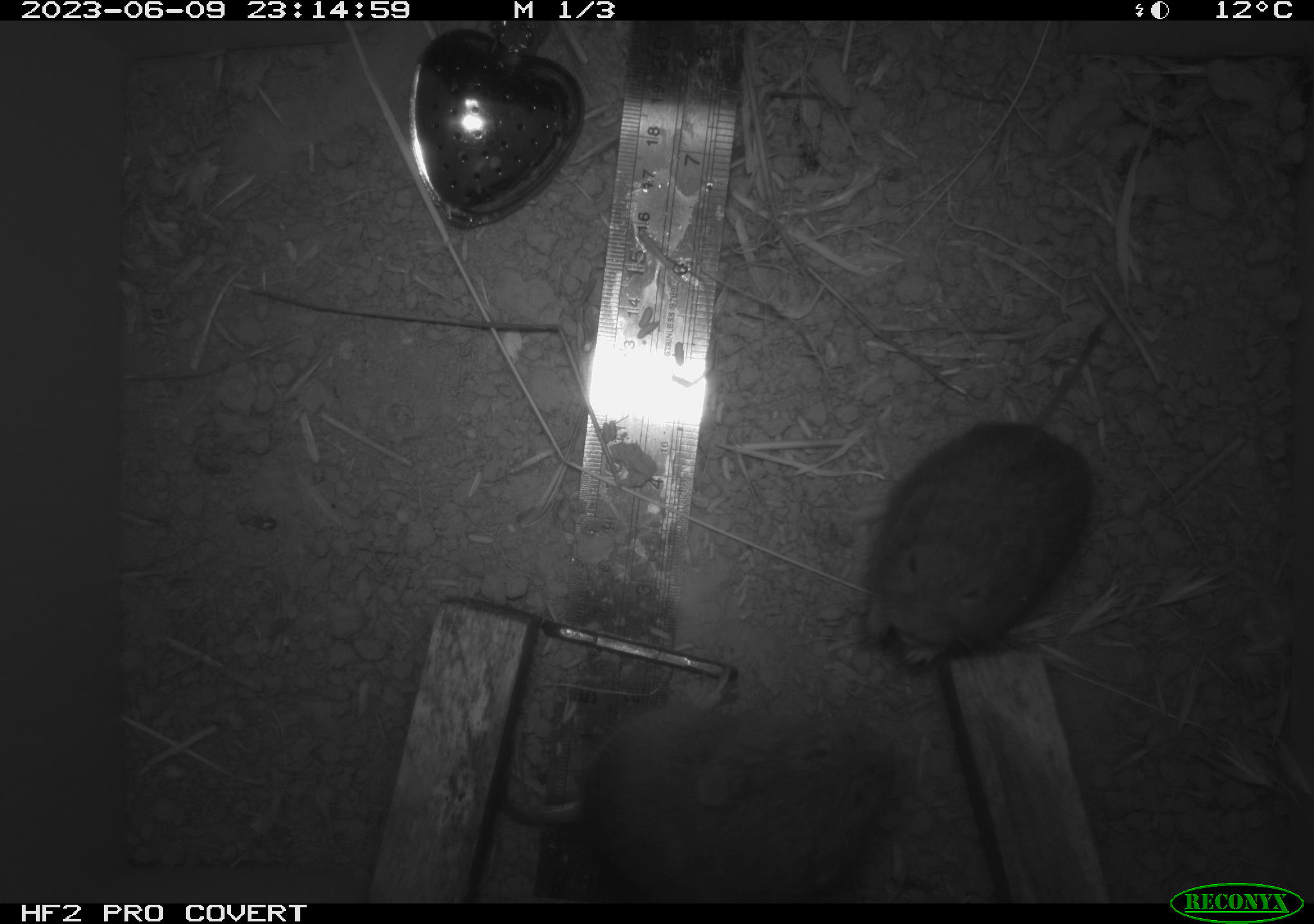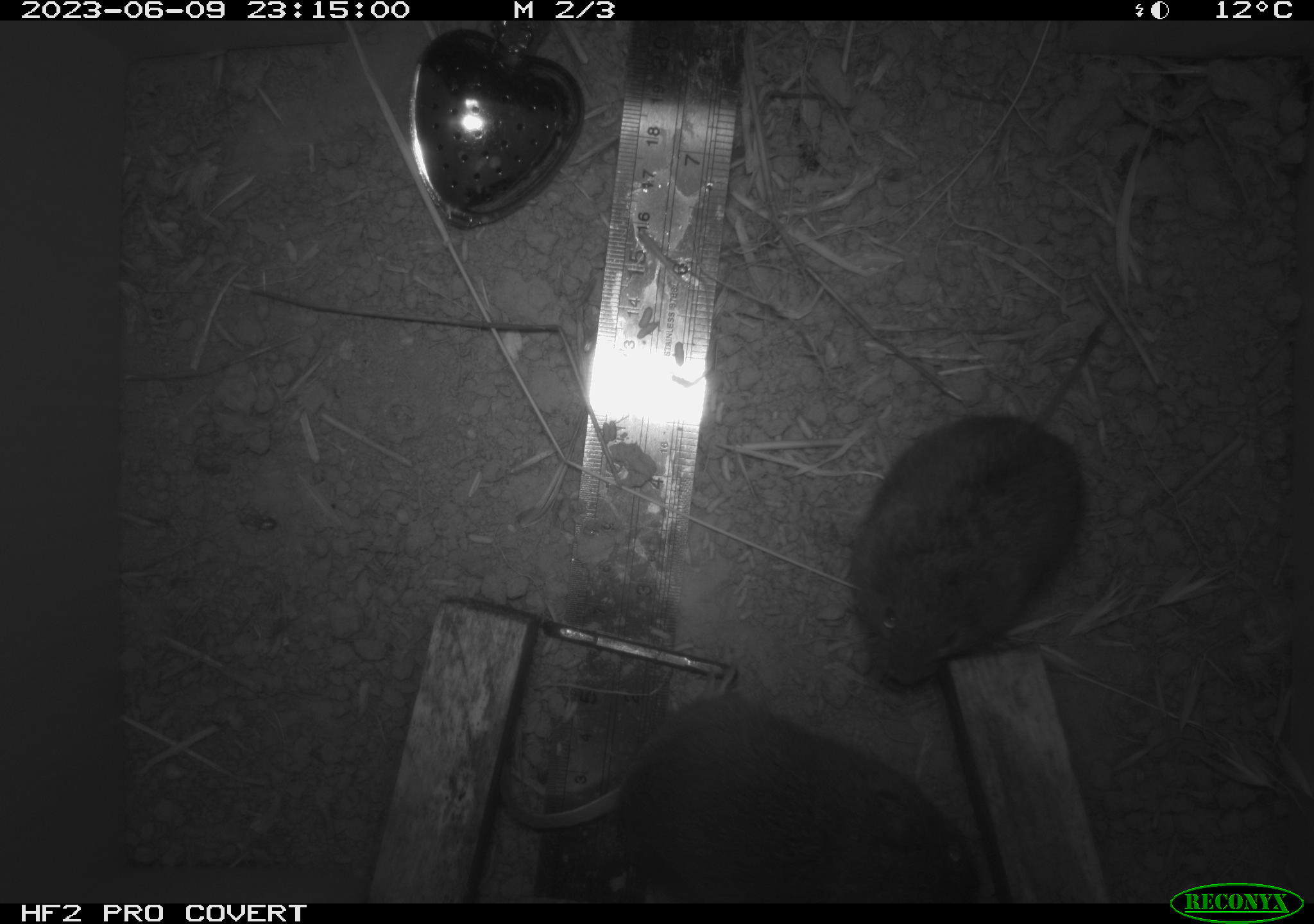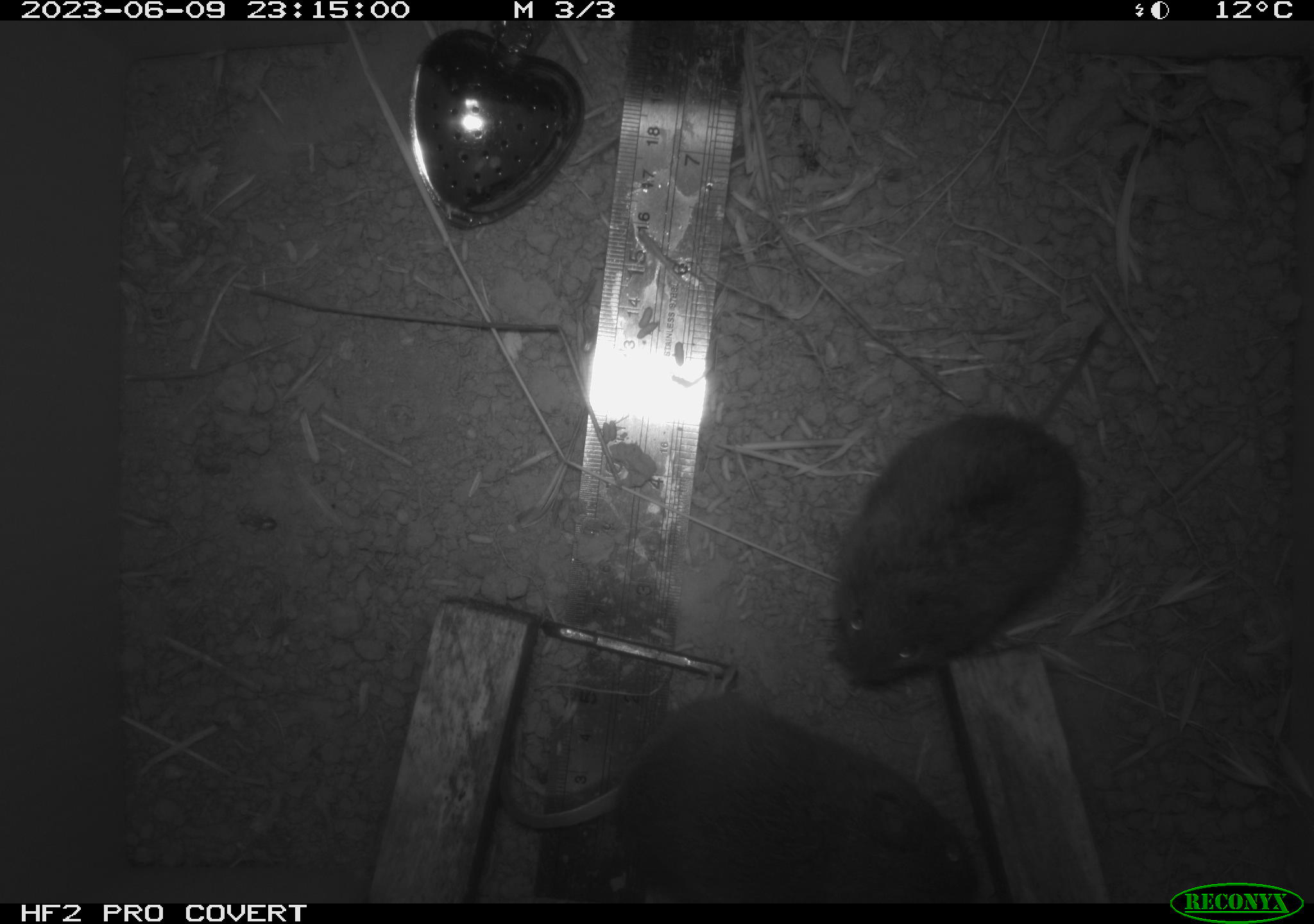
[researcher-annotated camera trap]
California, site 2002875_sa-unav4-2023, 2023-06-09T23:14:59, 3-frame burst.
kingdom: Animalia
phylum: Chordata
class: Mammalia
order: Rodentia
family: Cricetidae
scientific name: Arvicolinae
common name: voles, lemmings, and muskrats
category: arvicolinae subfamily